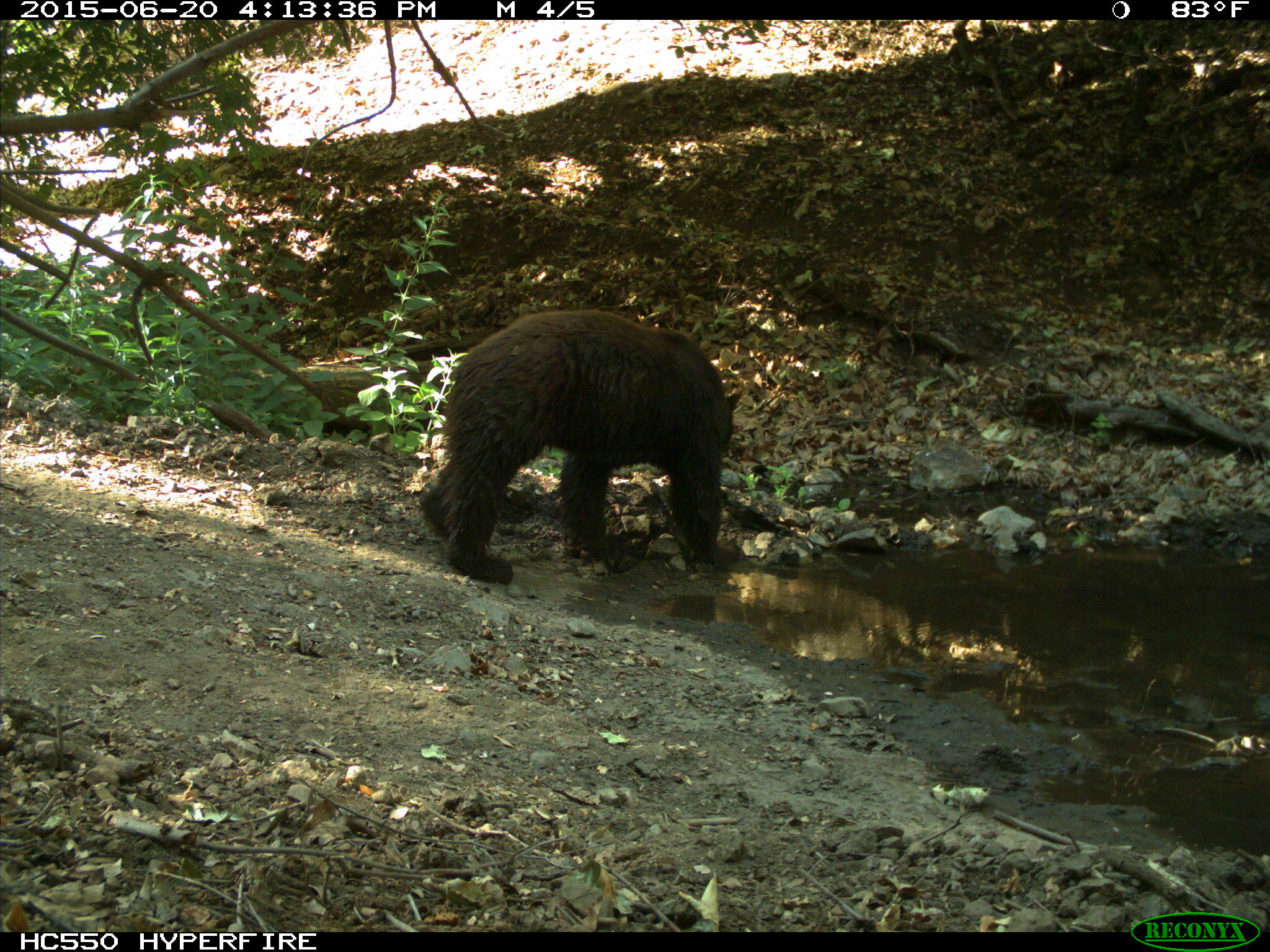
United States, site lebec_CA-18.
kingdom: Animalia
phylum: Chordata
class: Mammalia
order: Carnivora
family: Ursidae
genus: Ursus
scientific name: Ursus americanus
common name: american black bear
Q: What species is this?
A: Ursus americanus (american black bear).